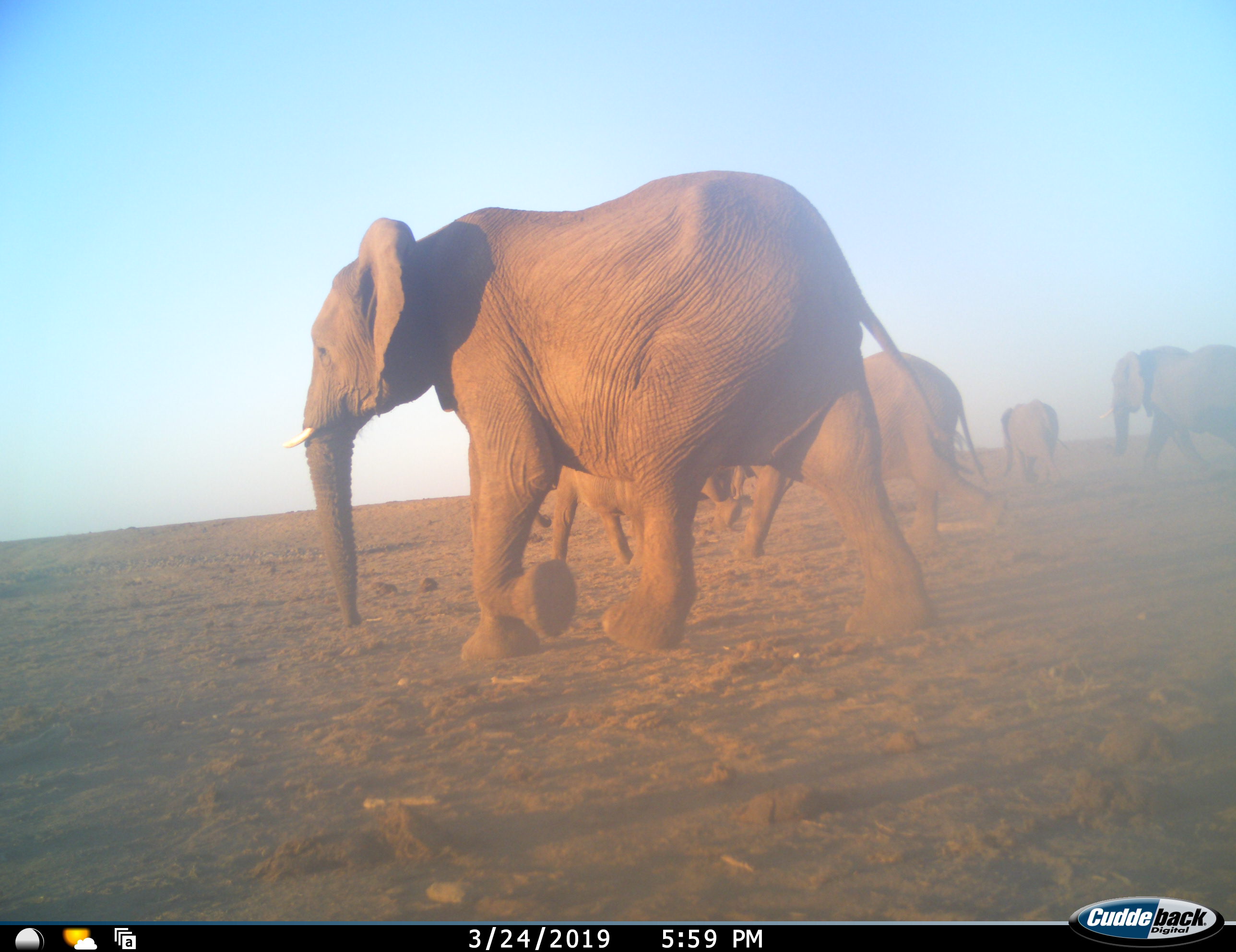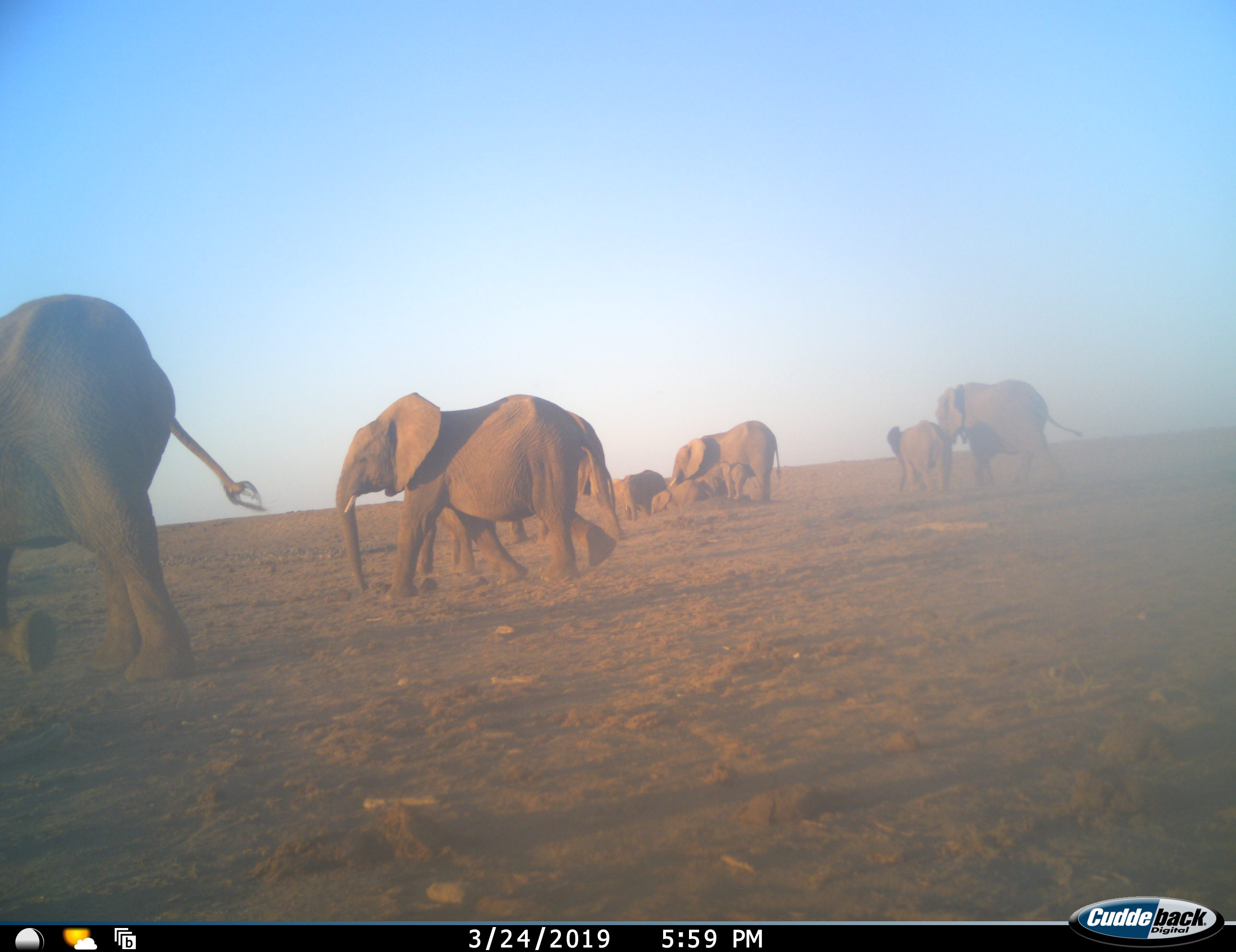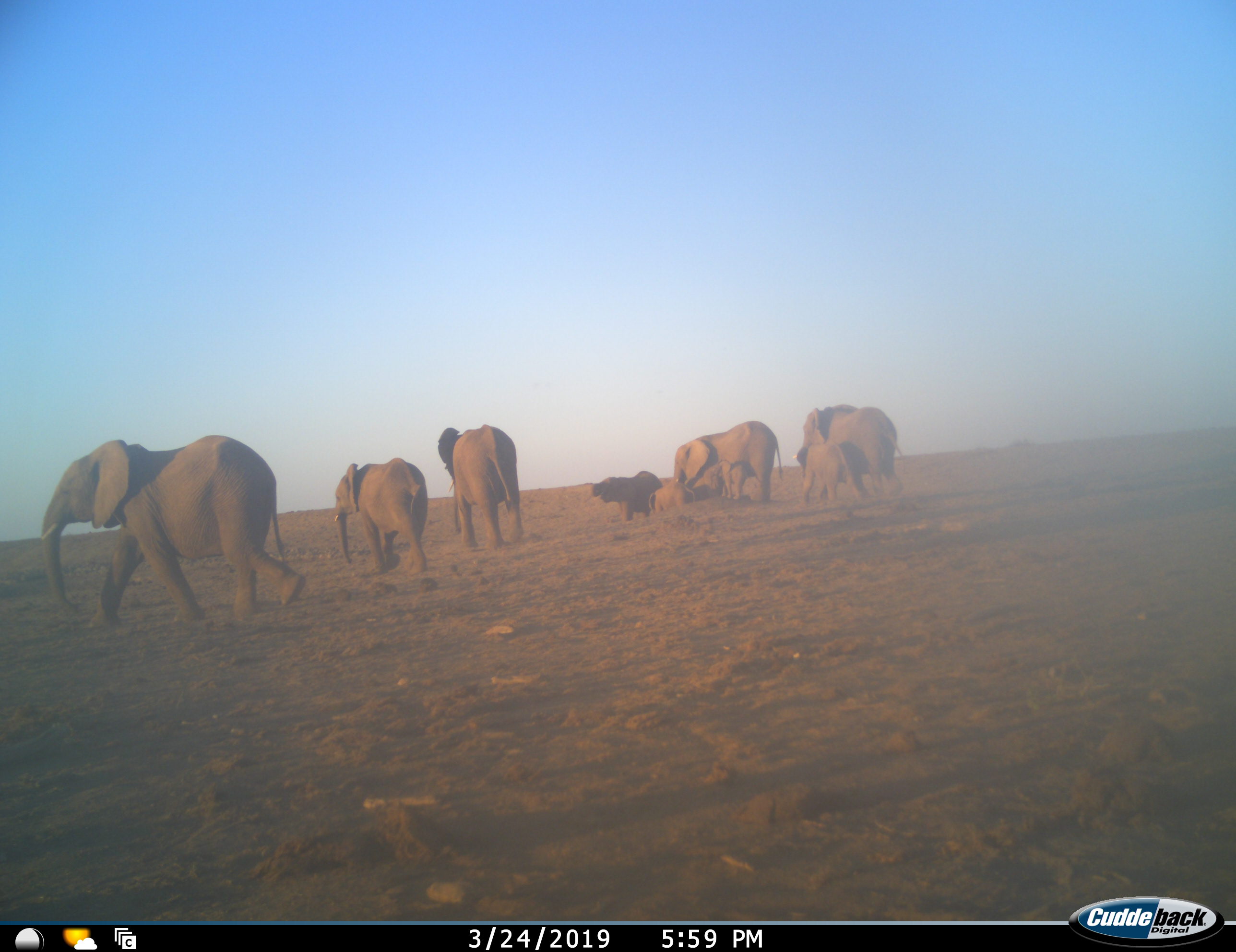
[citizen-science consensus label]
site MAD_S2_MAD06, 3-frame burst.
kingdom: Animalia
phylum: Chordata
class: Mammalia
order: Proboscidea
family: Elephantidae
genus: Loxodonta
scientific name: Loxodonta africana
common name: african bush elephant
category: elephant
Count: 9.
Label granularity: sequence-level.